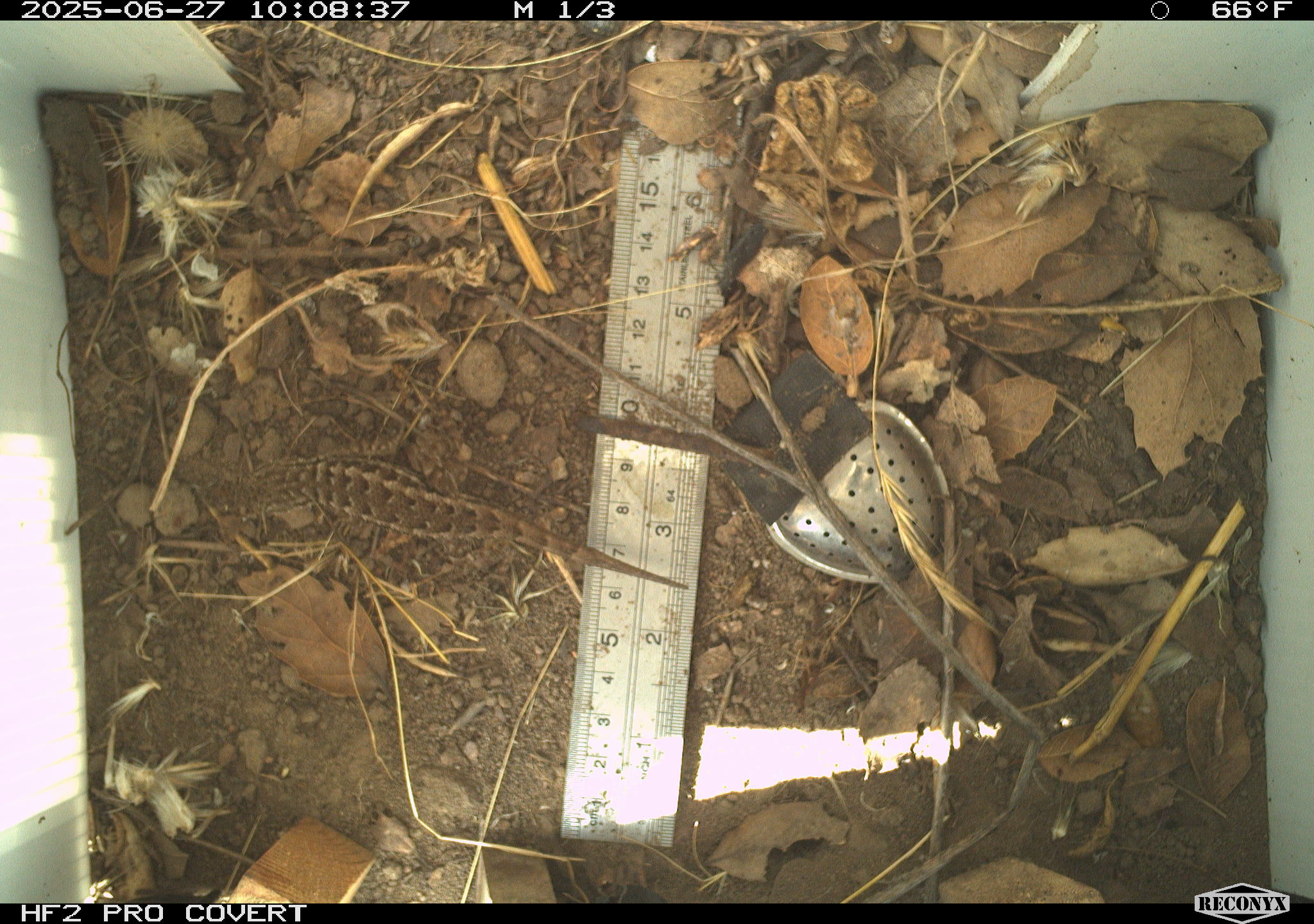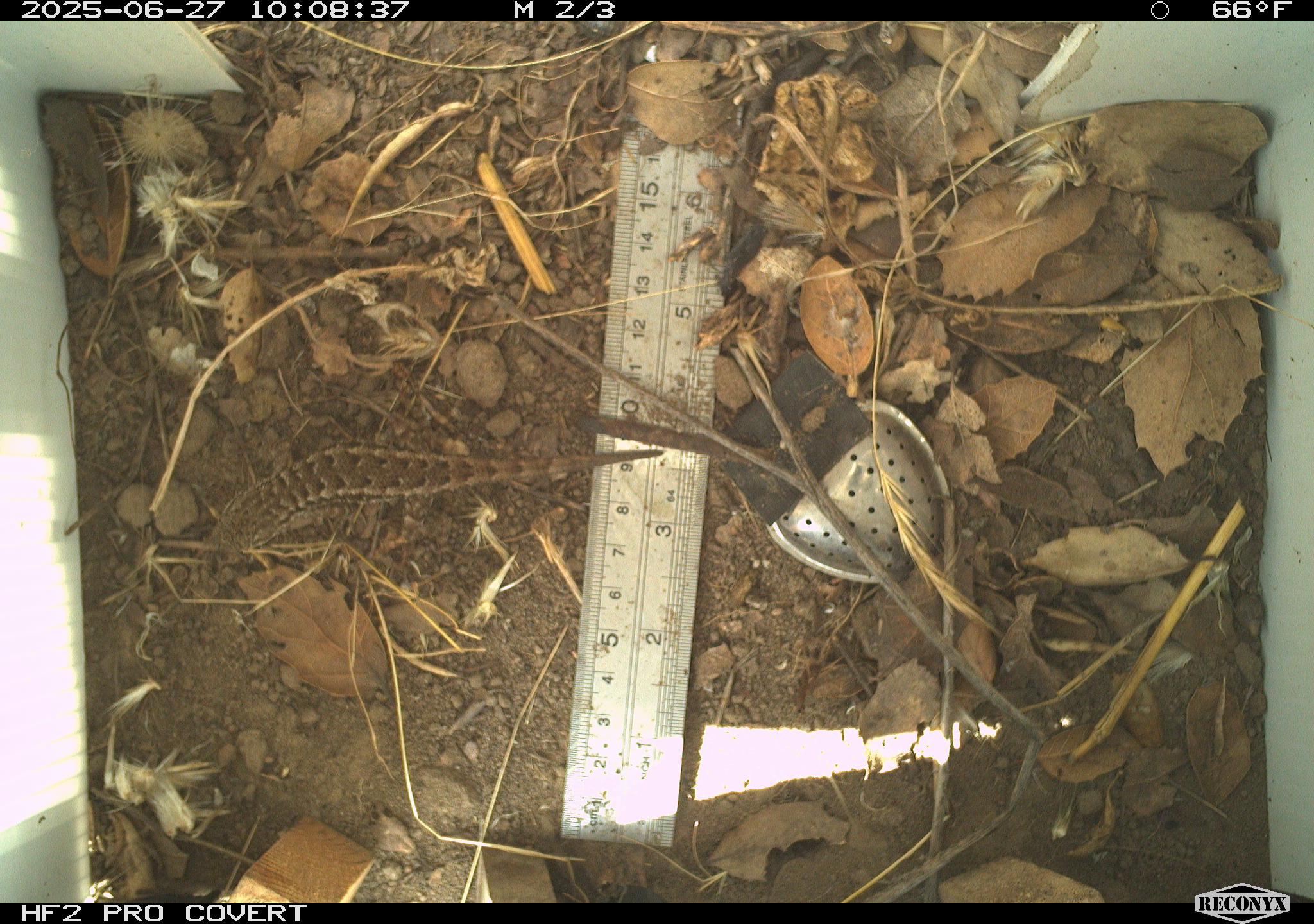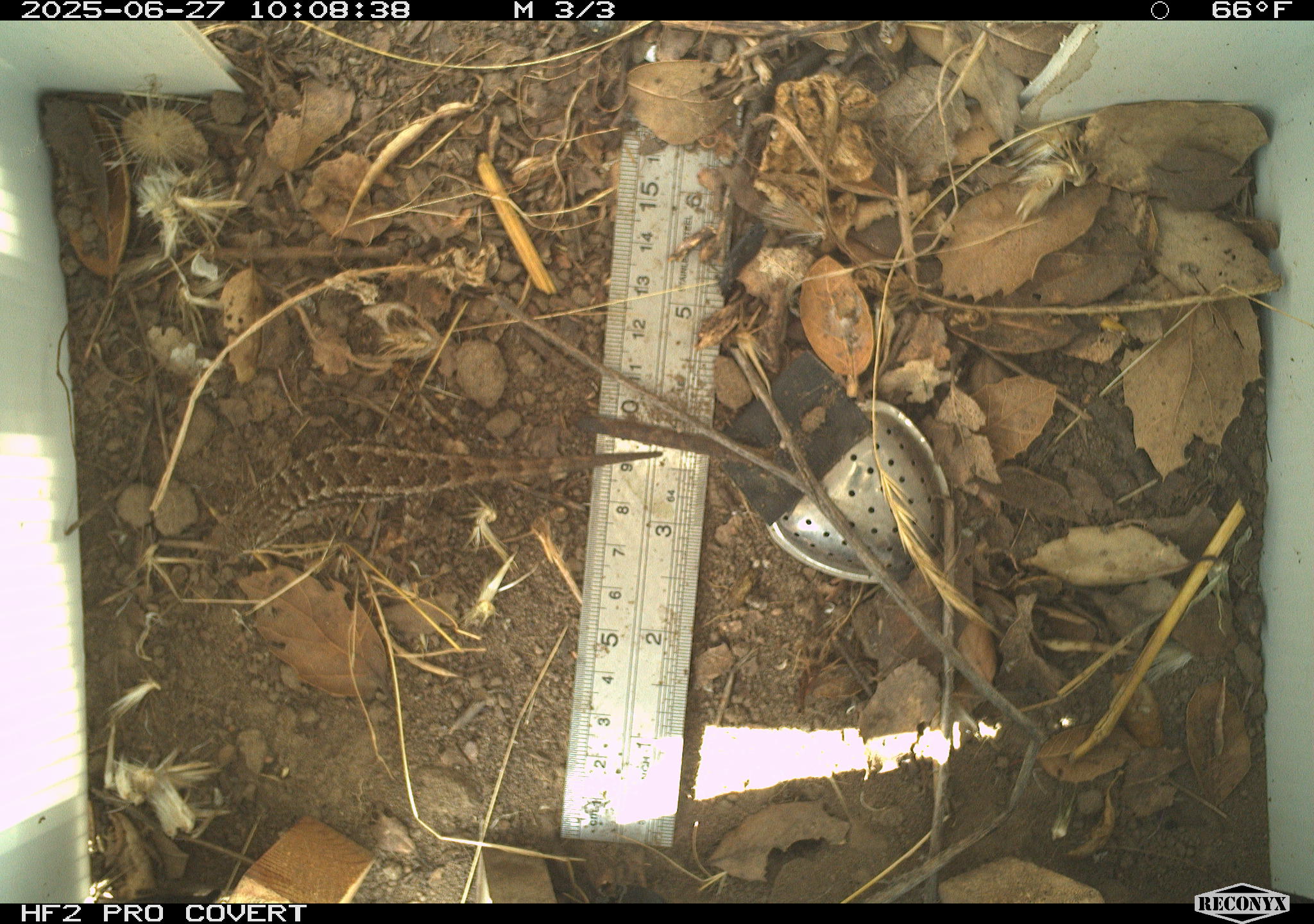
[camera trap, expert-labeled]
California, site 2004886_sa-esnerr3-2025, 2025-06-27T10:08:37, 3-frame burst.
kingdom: Animalia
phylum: Chordata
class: Reptilia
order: Squamata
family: Phrynosomatidae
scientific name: Phrynosomatidae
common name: north american spiny lizards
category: sceloporus/uta species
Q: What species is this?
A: Sceloporus/uta species (north american spiny lizards) (Phrynosomatidae).